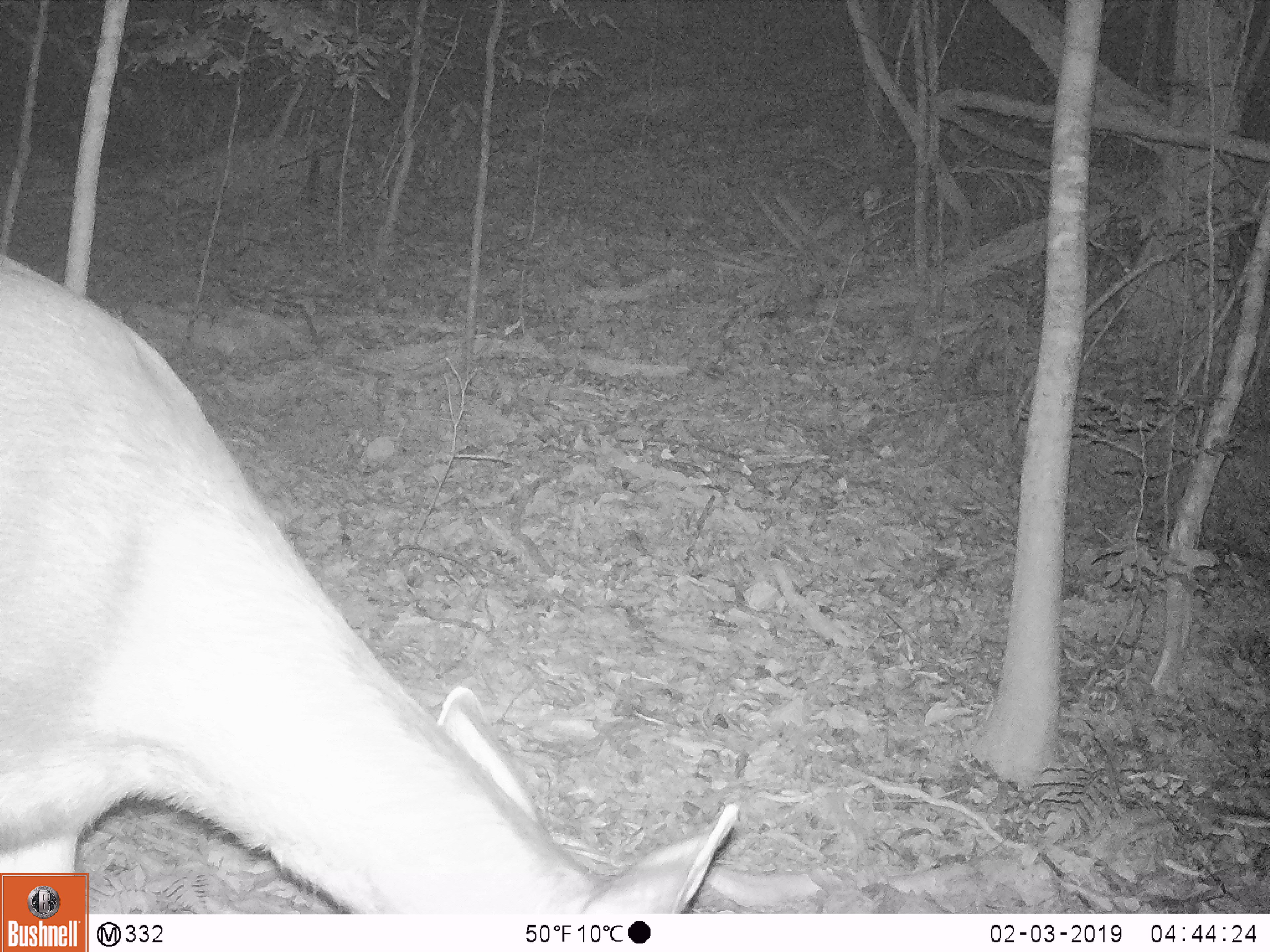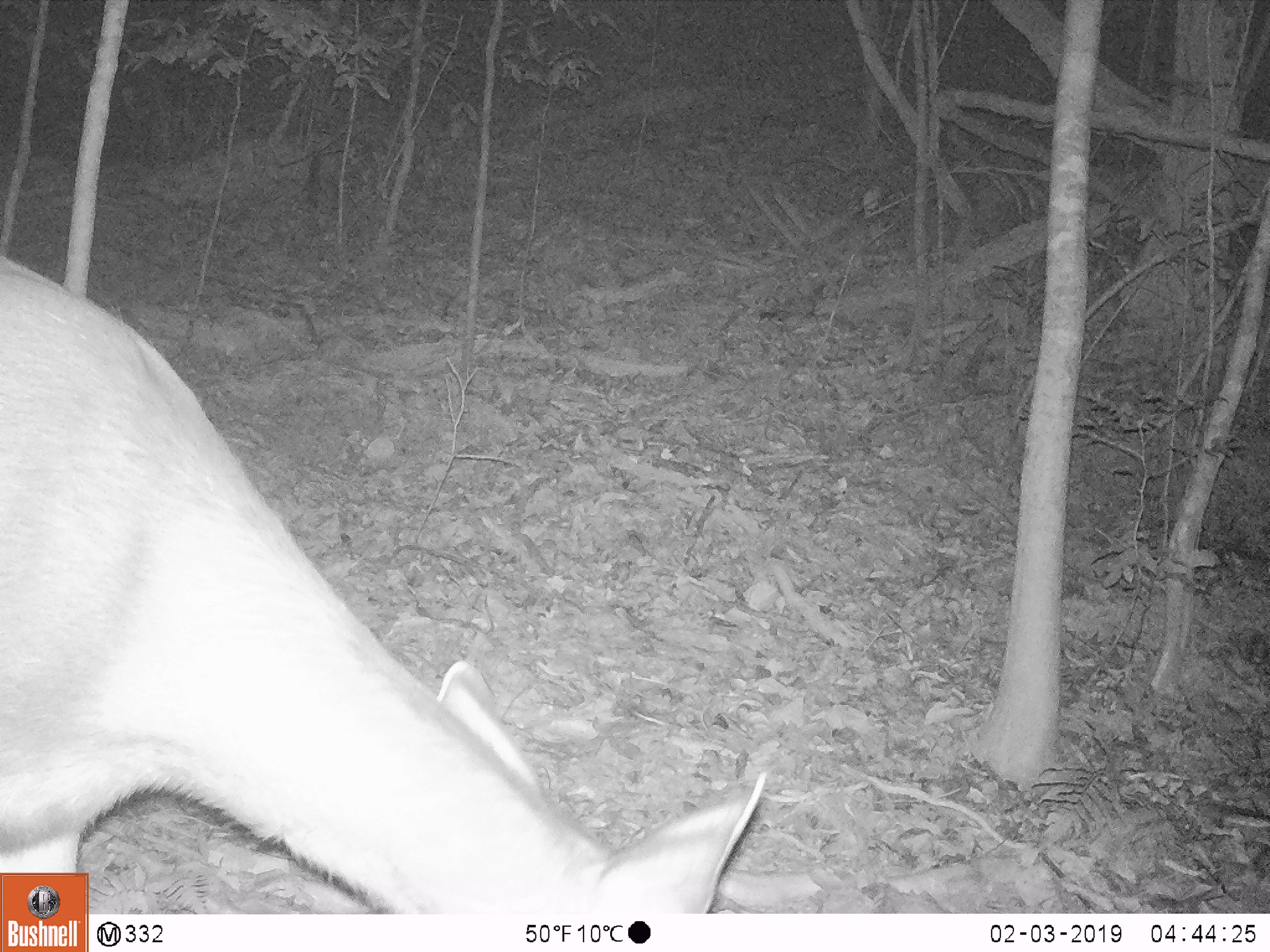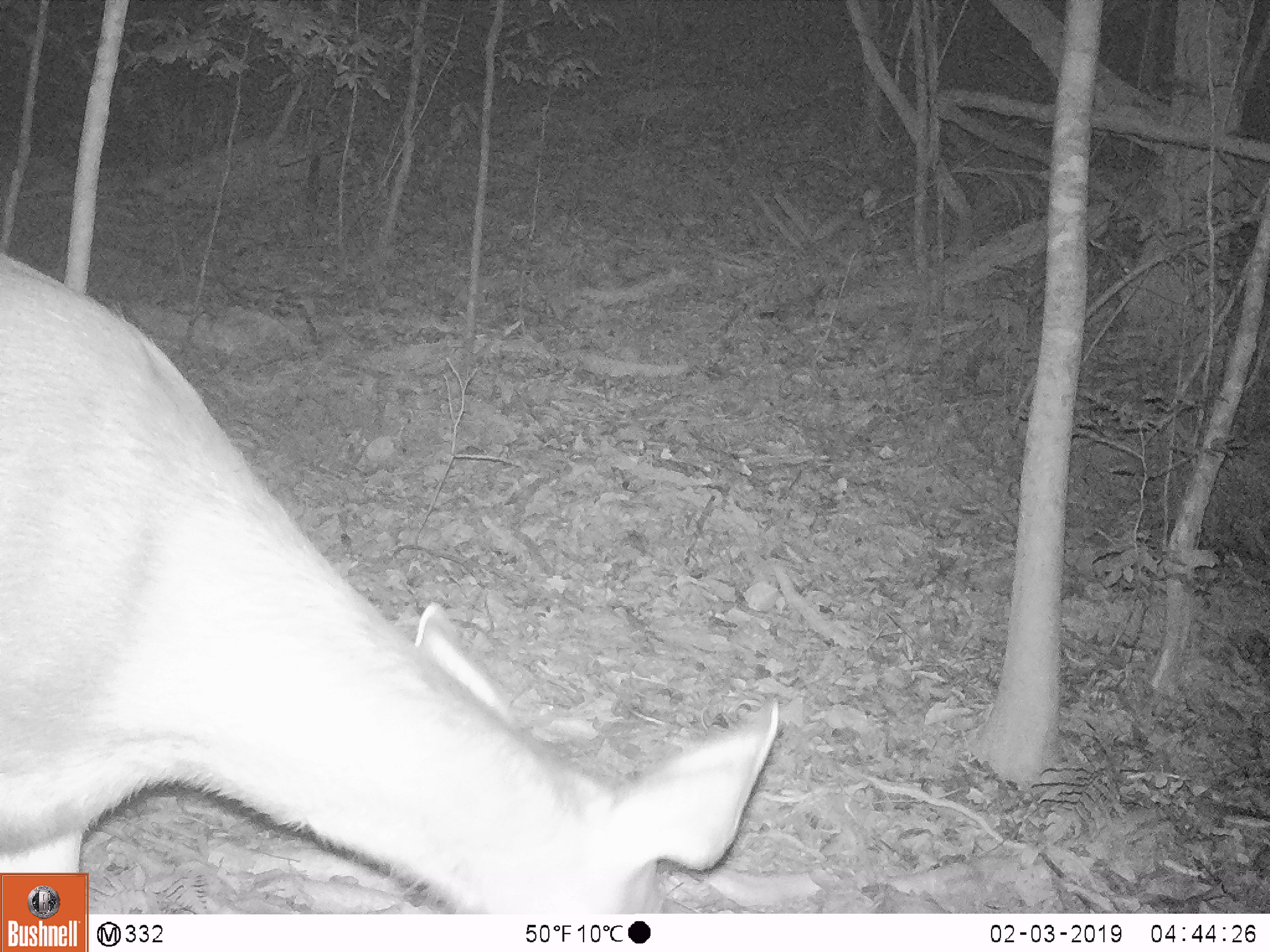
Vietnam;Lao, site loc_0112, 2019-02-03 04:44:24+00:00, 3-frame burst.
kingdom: Animalia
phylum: Chordata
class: Mammalia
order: Artiodactyla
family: Cervidae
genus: Rusa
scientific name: Rusa unicolor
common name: sambar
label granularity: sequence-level